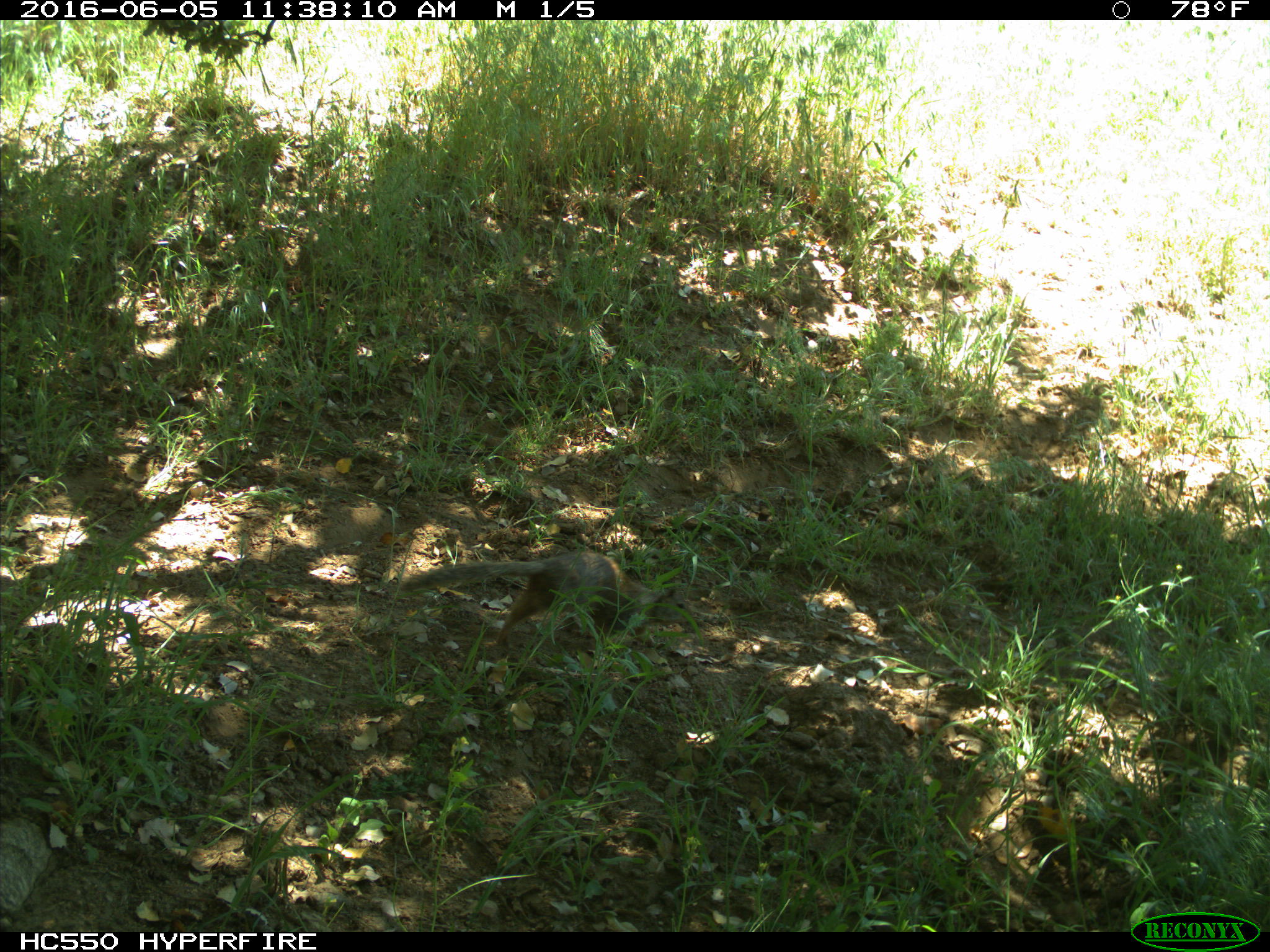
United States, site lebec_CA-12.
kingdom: Animalia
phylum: Chordata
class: Mammalia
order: Rodentia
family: Sciuridae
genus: Otospermophilus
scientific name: Otospermophilus beecheyi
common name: california ground squirrel